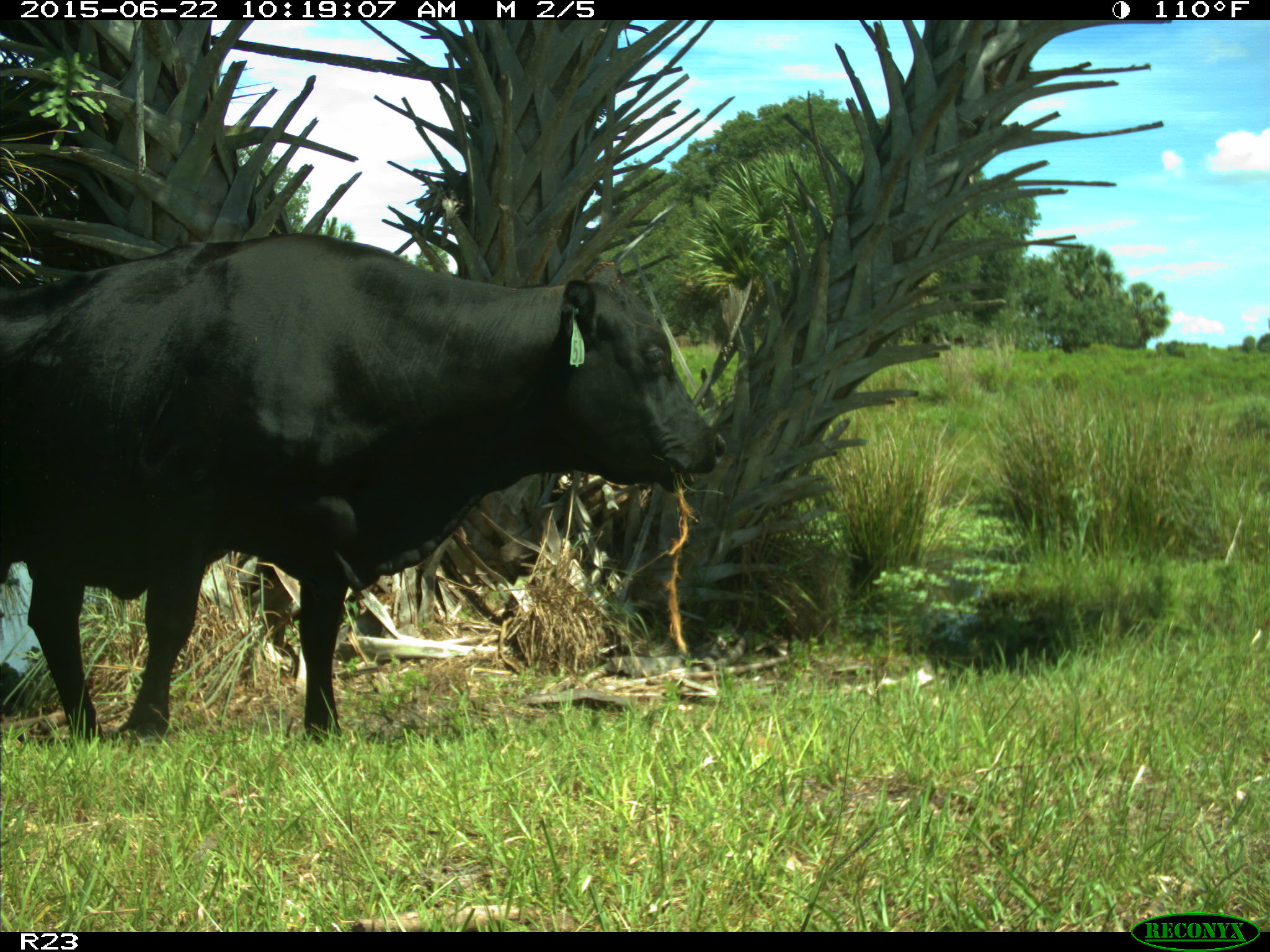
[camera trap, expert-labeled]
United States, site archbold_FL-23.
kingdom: Animalia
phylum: Chordata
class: Mammalia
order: Artiodactyla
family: Bovidae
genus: Bos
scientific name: Bos taurus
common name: domestic cow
Bos taurus (domestic cow).